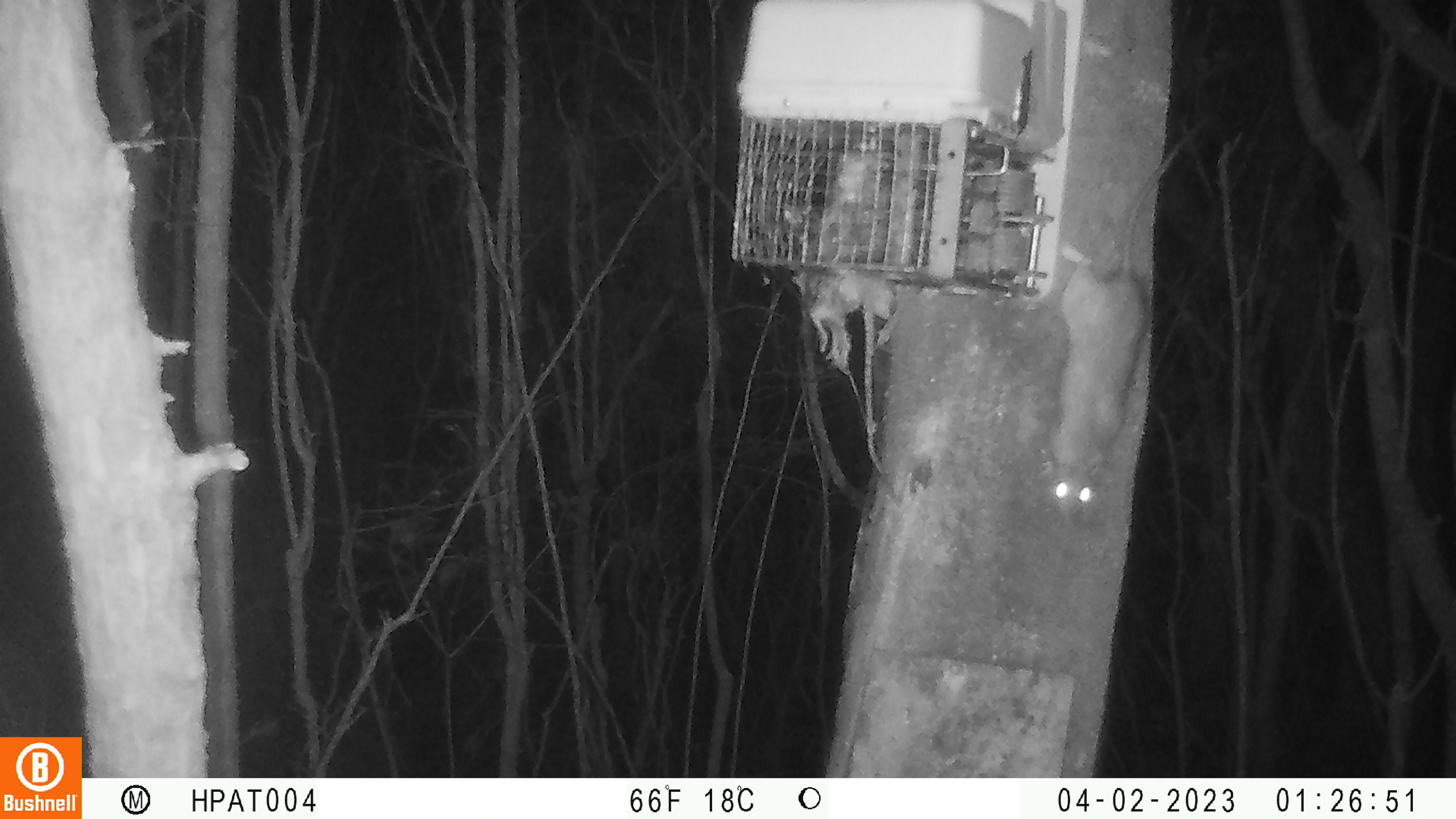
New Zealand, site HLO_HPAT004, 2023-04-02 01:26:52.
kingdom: Animalia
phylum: Chordata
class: Mammalia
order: Rodentia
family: Muridae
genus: Rattus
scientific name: Rattus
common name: rat